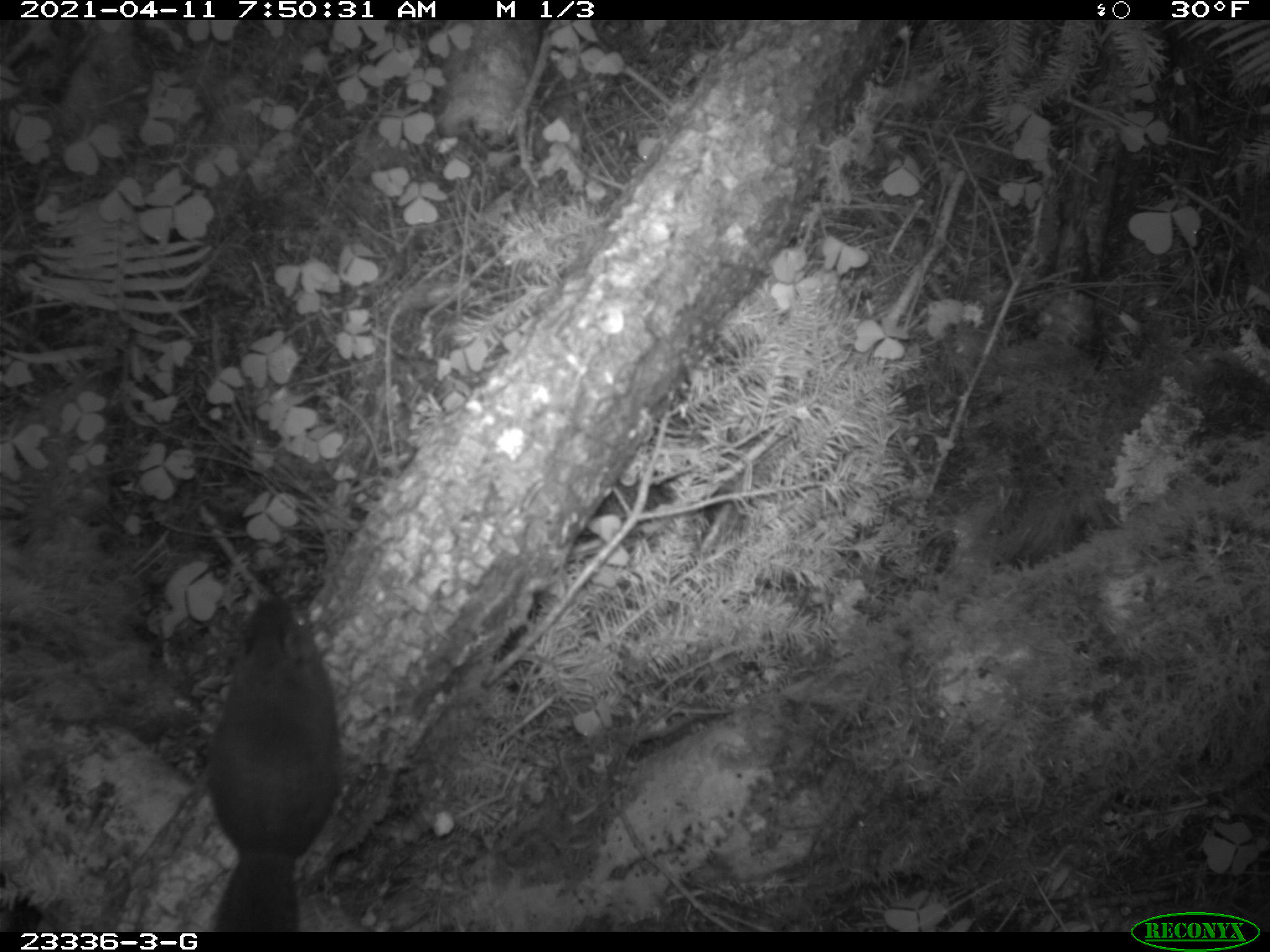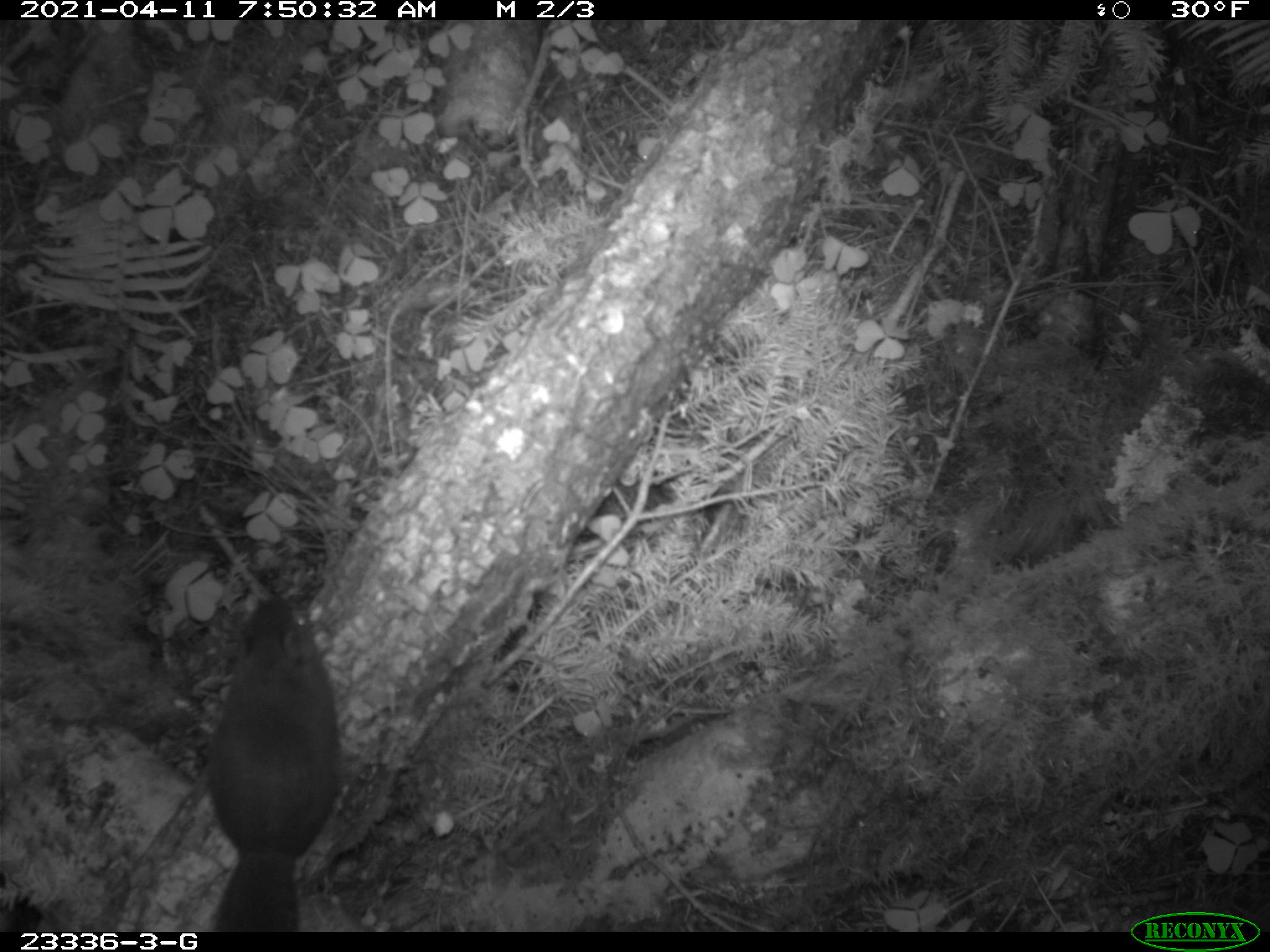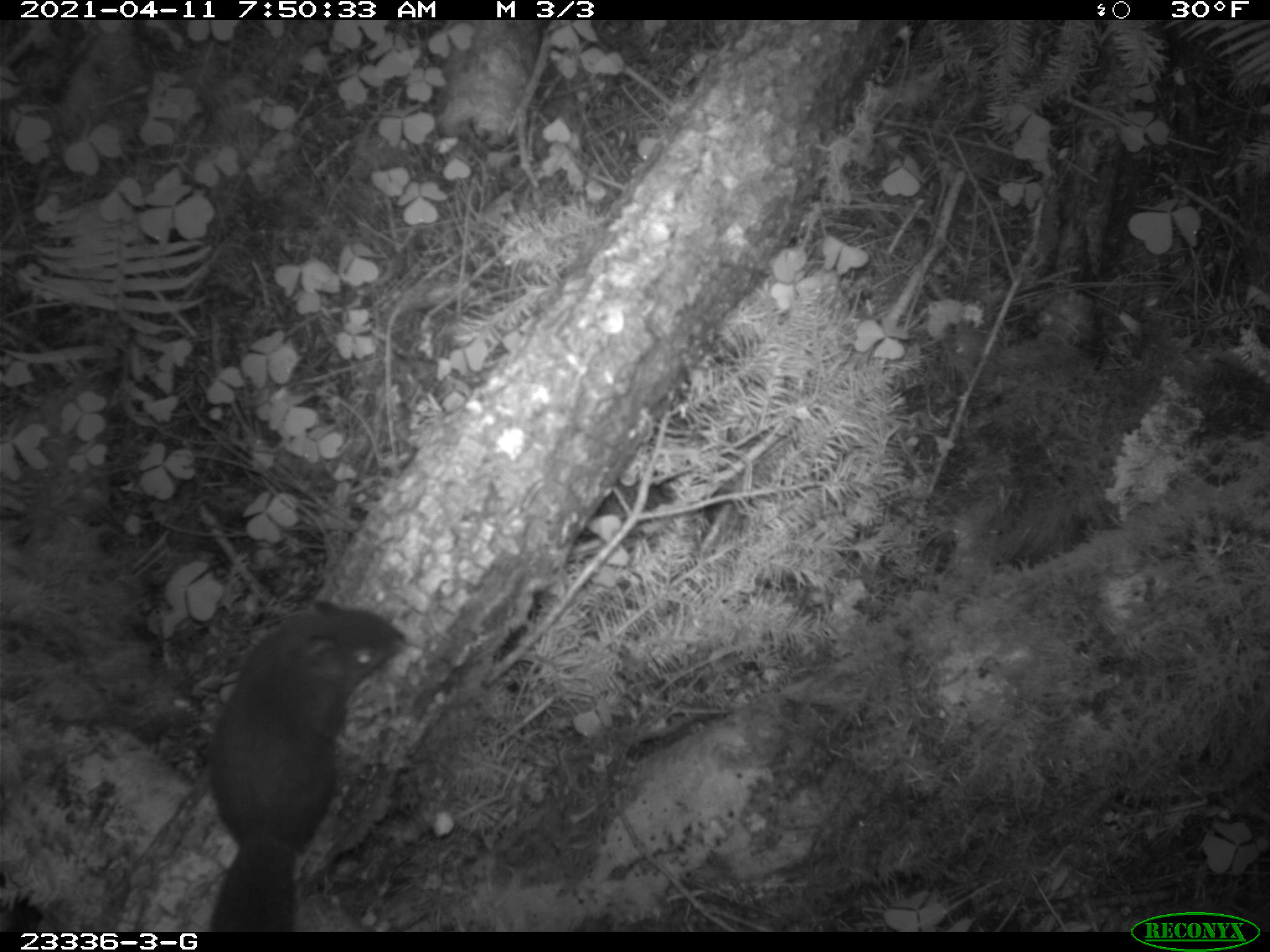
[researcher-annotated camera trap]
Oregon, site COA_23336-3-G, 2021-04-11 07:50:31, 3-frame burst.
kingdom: Animalia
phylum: Chordata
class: Mammalia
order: Rodentia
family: Sciuridae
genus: Tamiasciurus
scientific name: Tamiasciurus douglasii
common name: douglas squirrel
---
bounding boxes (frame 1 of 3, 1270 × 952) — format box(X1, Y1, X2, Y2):
douglas squirrel: box(188, 595, 349, 927)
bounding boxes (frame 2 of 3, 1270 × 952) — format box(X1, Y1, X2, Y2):
douglas squirrel: box(197, 595, 343, 927)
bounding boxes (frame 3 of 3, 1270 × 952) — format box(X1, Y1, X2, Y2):
douglas squirrel: box(193, 606, 409, 927)